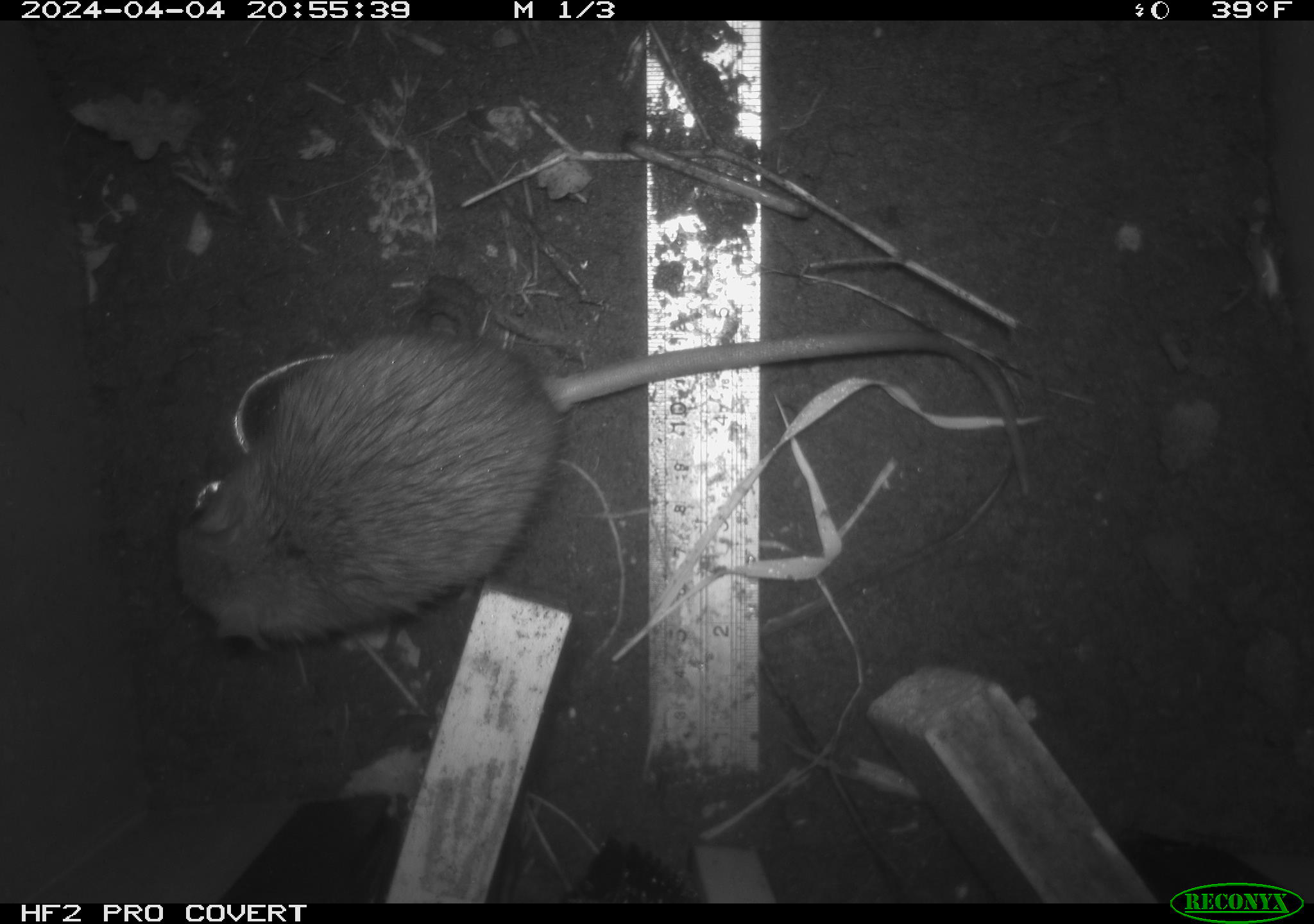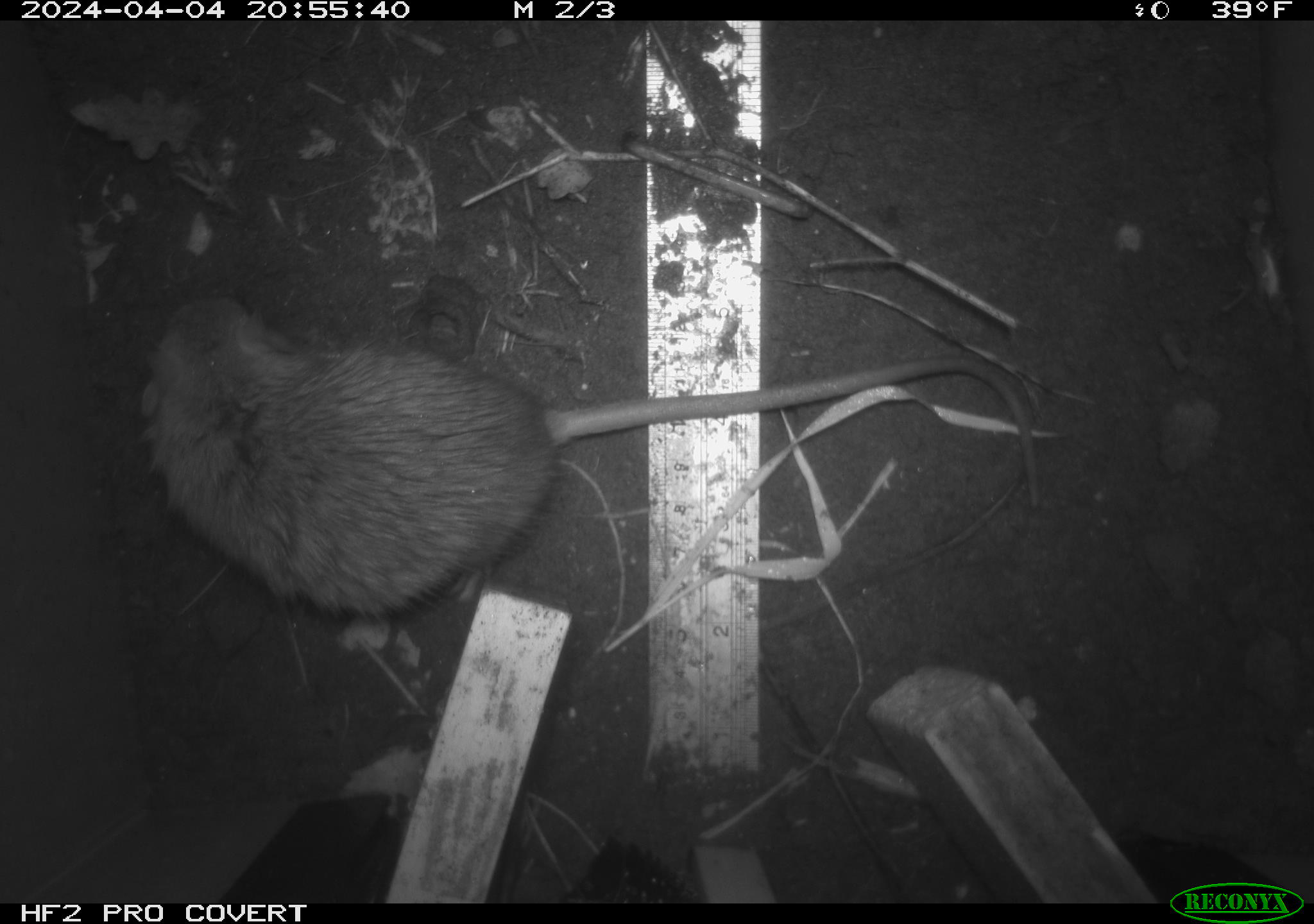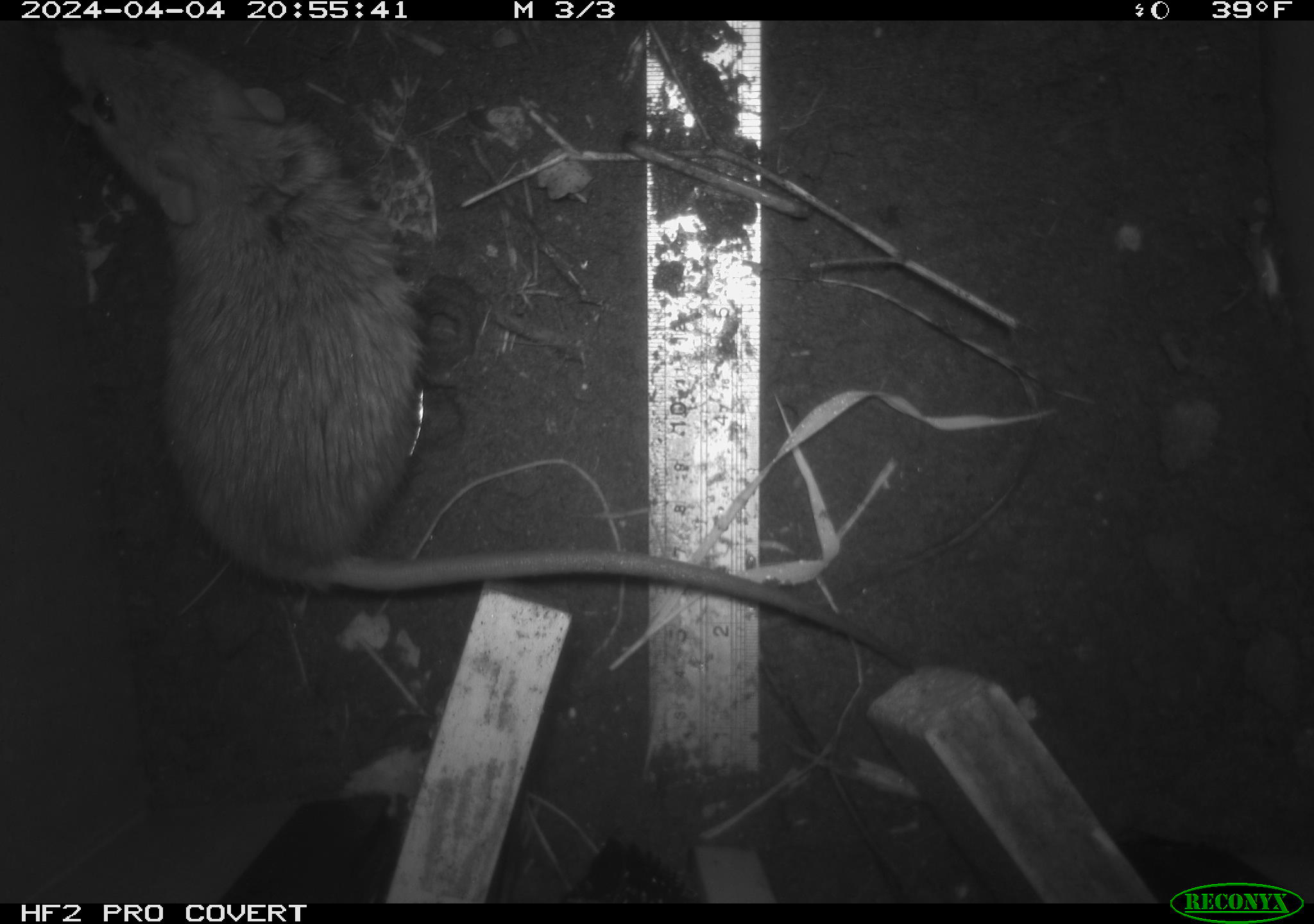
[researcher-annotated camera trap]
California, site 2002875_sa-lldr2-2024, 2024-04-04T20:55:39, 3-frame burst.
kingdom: Animalia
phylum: Chordata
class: Mammalia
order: Rodentia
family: Muridae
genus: Rattus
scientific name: Rattus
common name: rat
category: rattus species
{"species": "rattus species (rat) (Rattus)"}